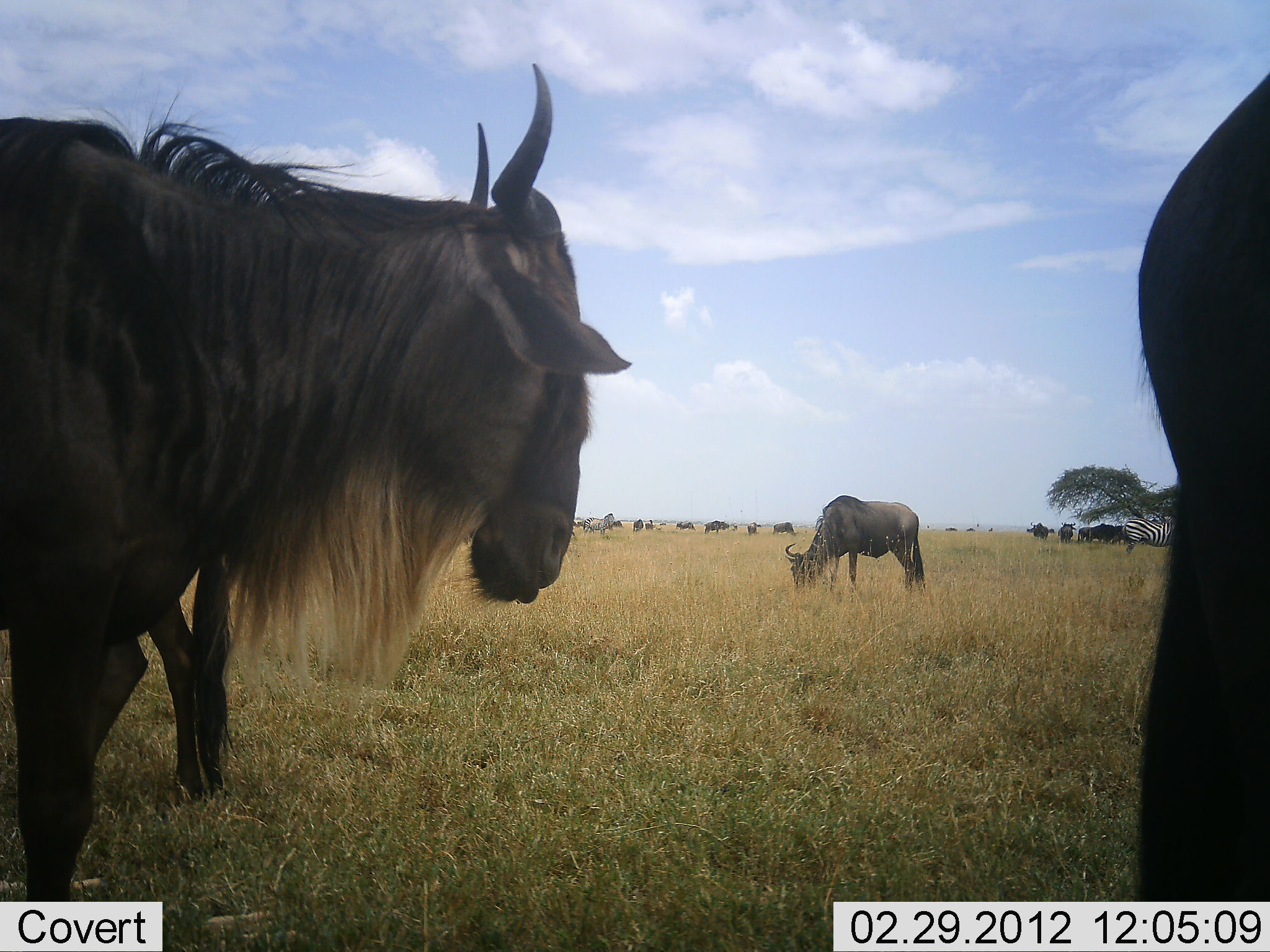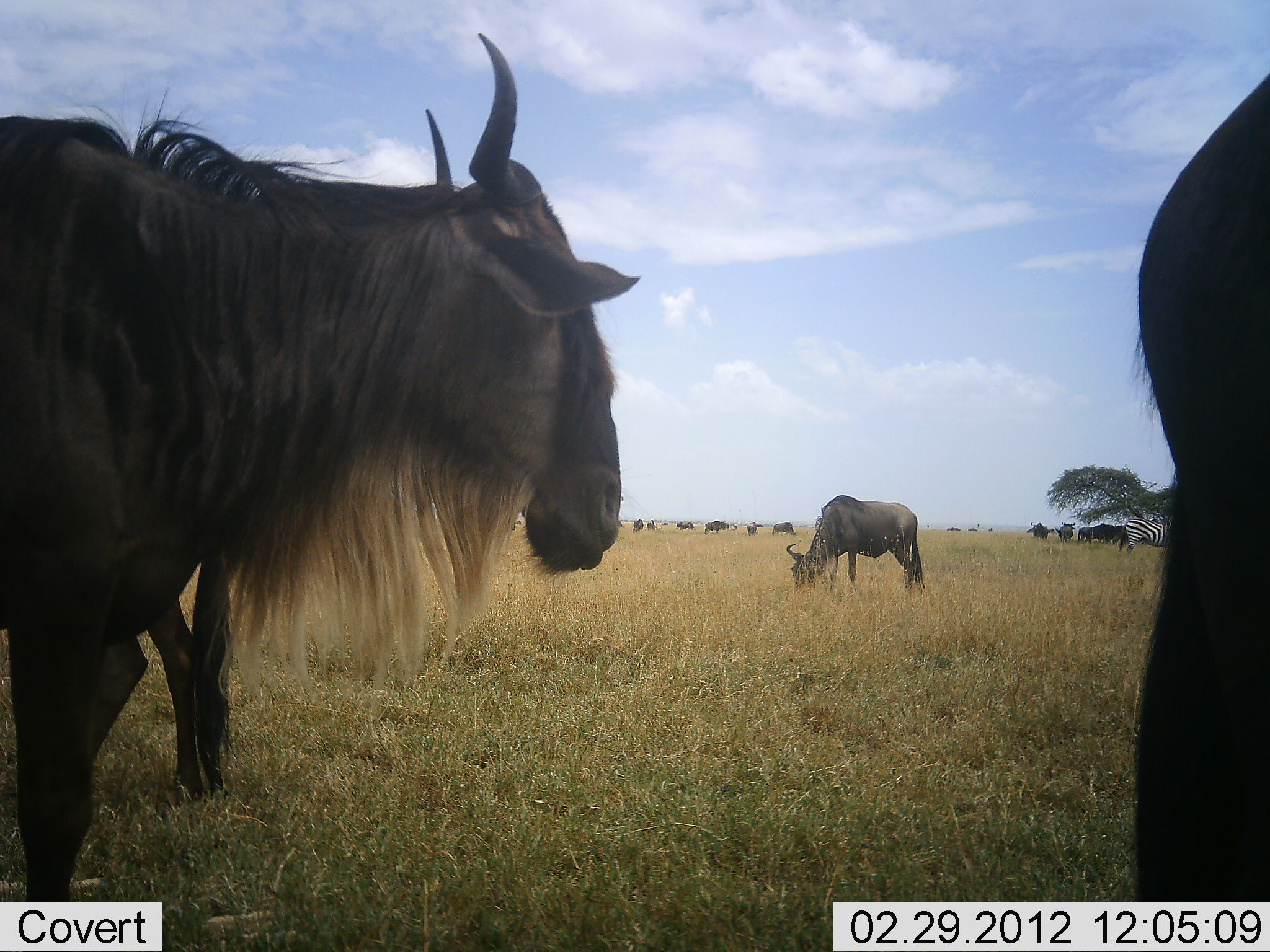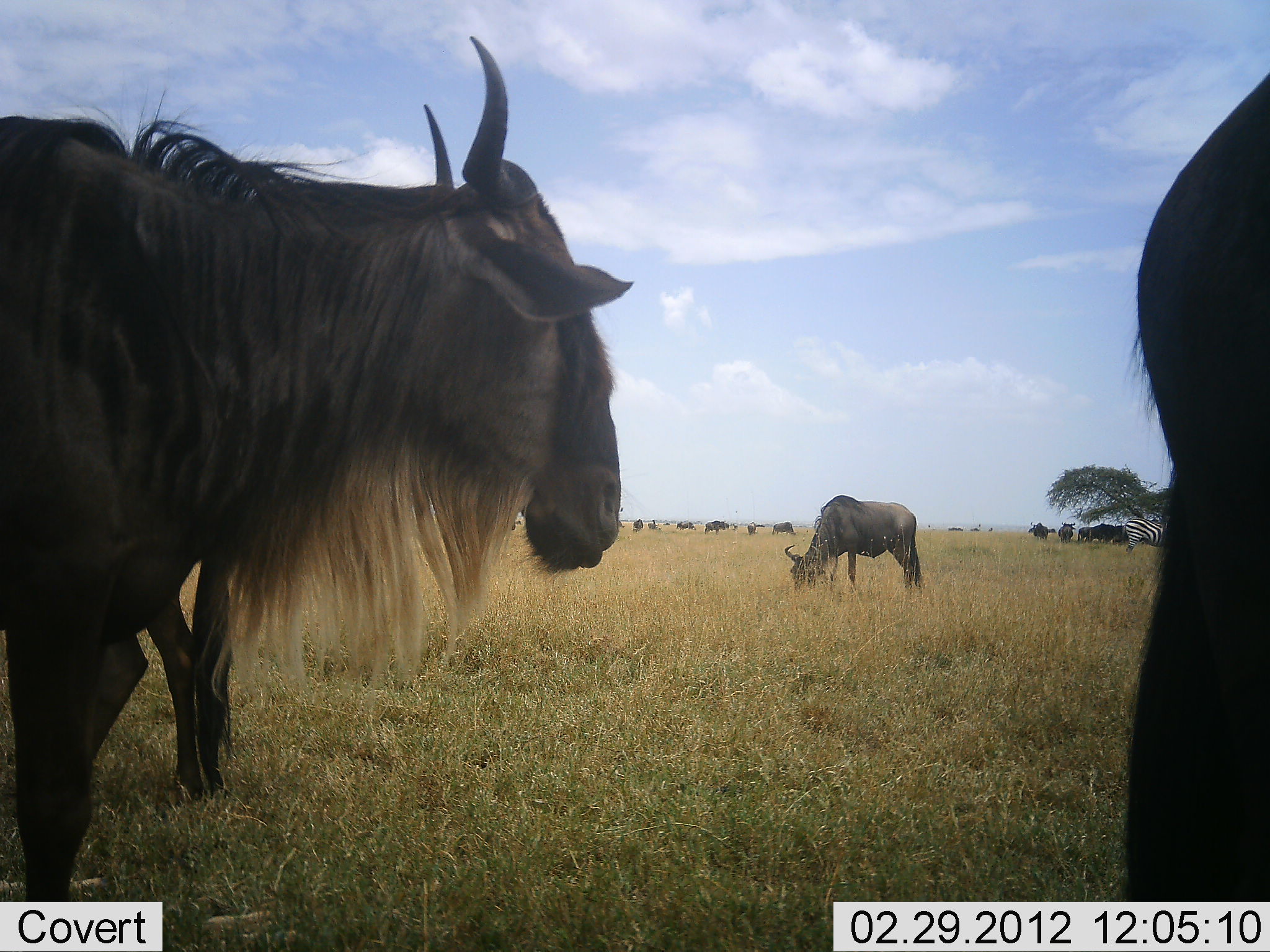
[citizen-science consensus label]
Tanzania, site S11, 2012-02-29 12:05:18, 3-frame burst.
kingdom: Animalia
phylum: Chordata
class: Mammalia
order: Artiodactyla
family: Bovidae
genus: Connochaetes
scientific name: Connochaetes taurinus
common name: blue wildebeest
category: wildebeest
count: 11-50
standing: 88%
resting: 3%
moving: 9%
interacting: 0%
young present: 0%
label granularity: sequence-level